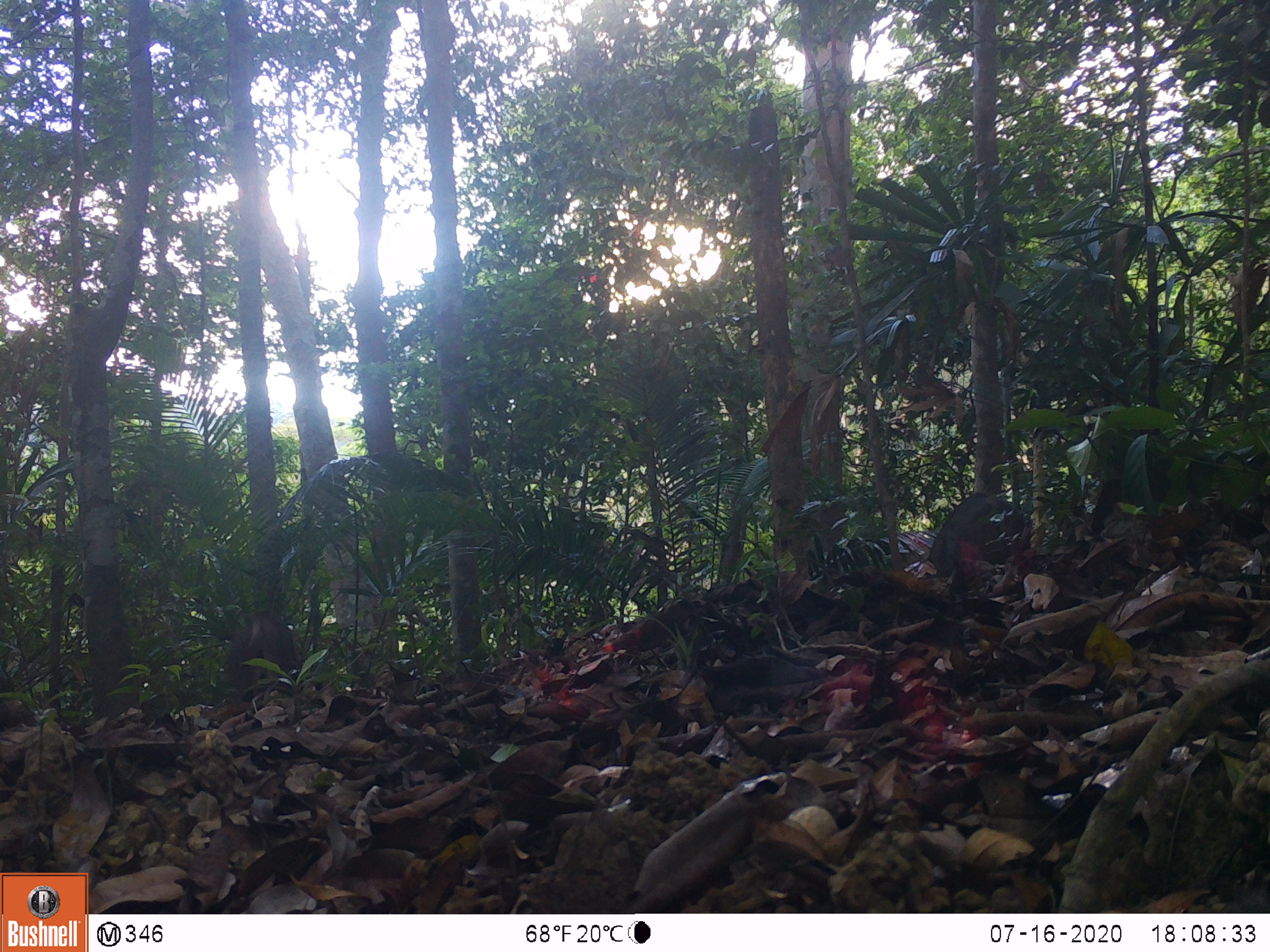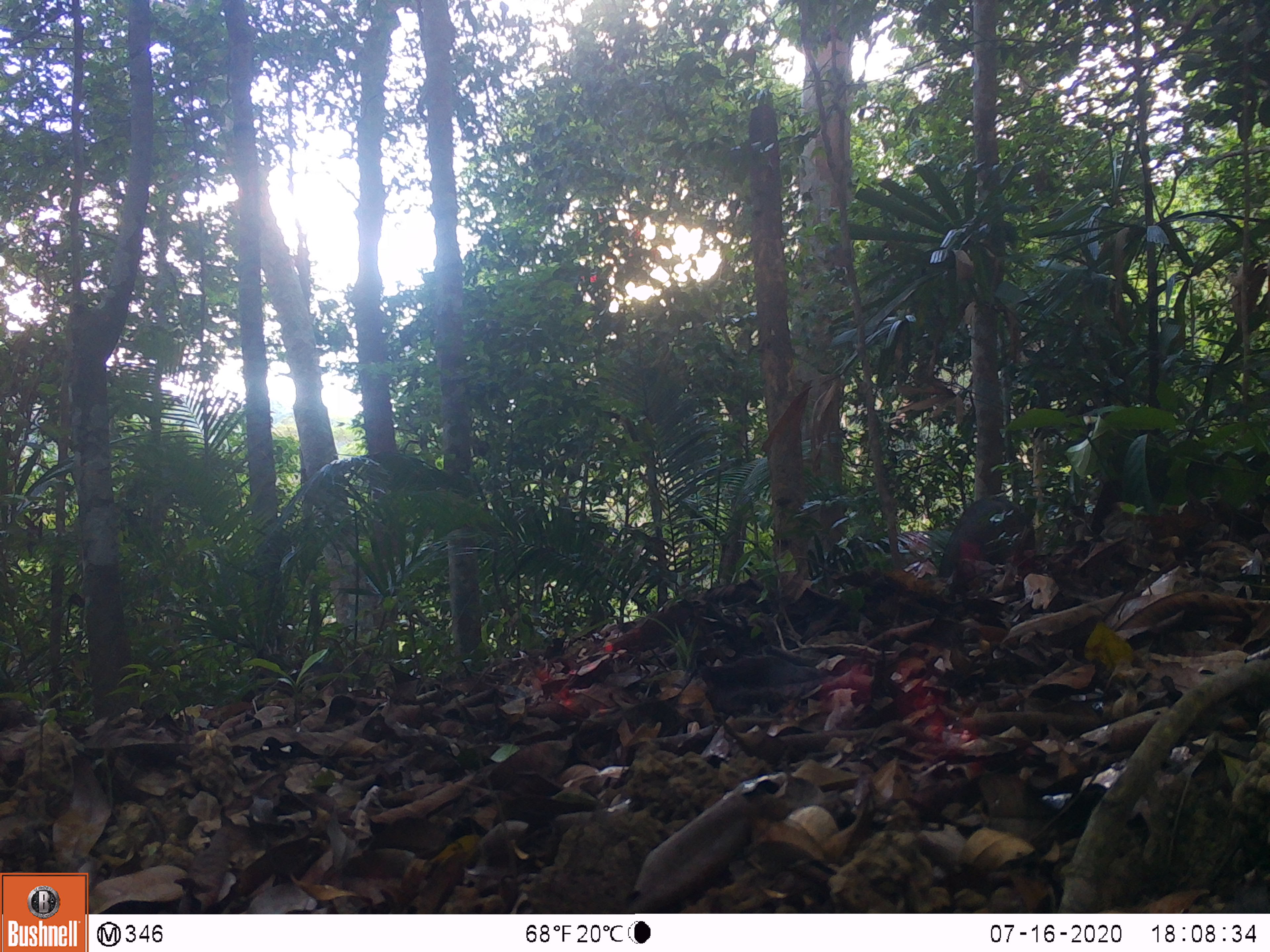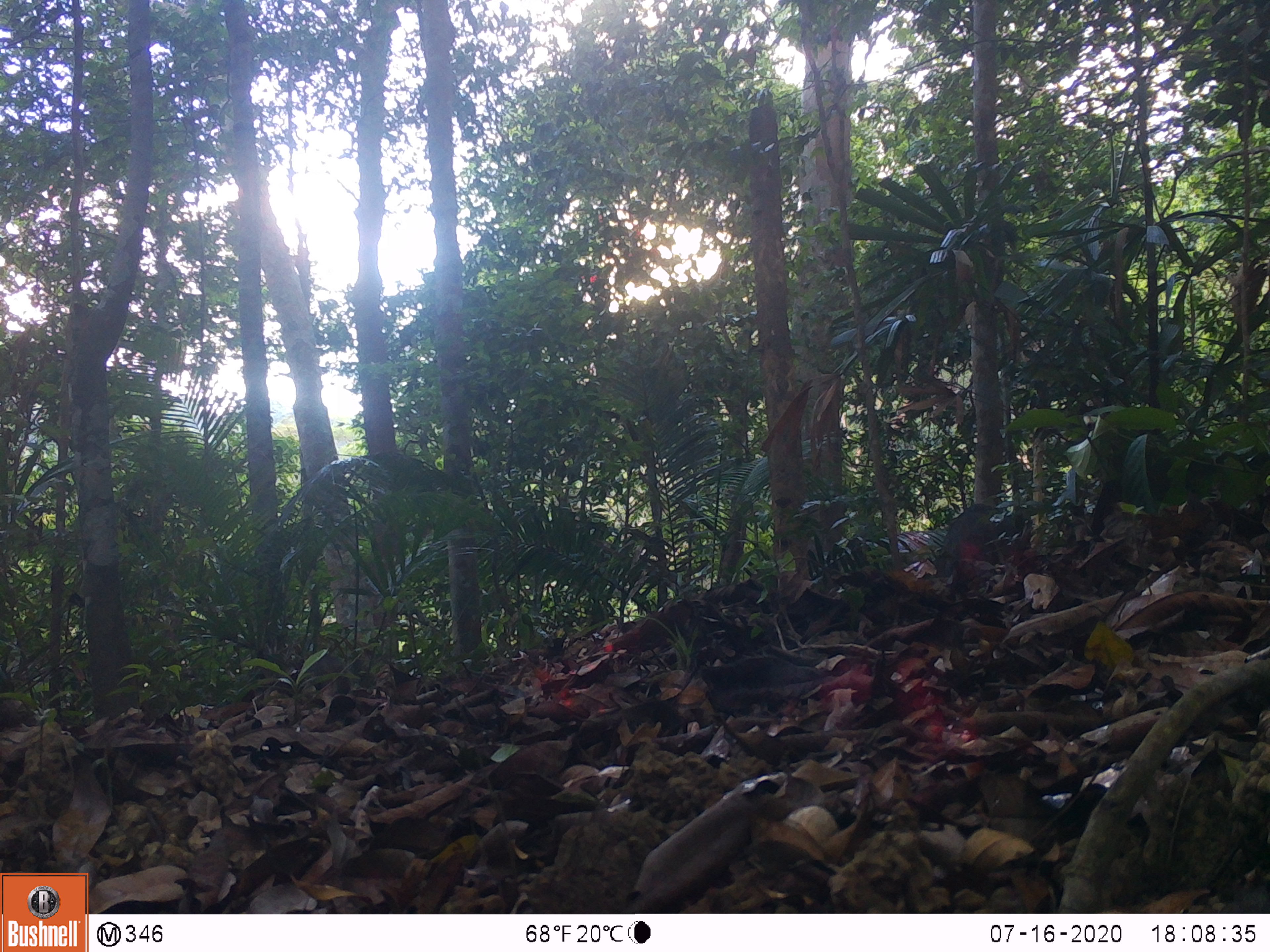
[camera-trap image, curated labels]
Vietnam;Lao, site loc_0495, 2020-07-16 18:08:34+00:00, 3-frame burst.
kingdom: Animalia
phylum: Chordata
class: Mammalia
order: Artiodactyla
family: Suidae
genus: Sus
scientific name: Sus scrofa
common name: eurasian wild pig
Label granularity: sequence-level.